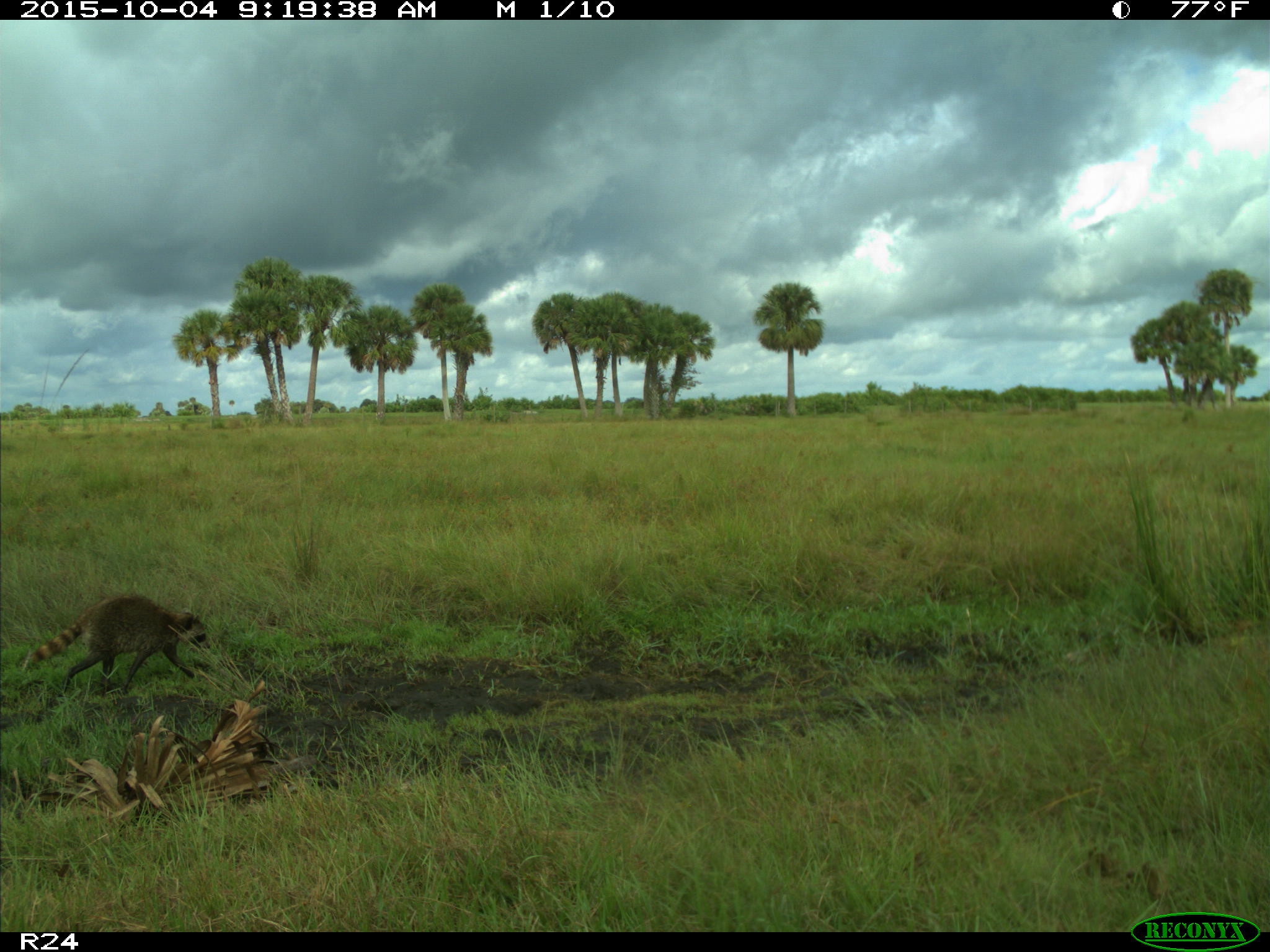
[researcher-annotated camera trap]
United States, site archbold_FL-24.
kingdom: Animalia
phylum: Chordata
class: Mammalia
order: Carnivora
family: Procyonidae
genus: Procyon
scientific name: Procyon lotor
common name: common raccoon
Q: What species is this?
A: Procyon lotor (common raccoon).